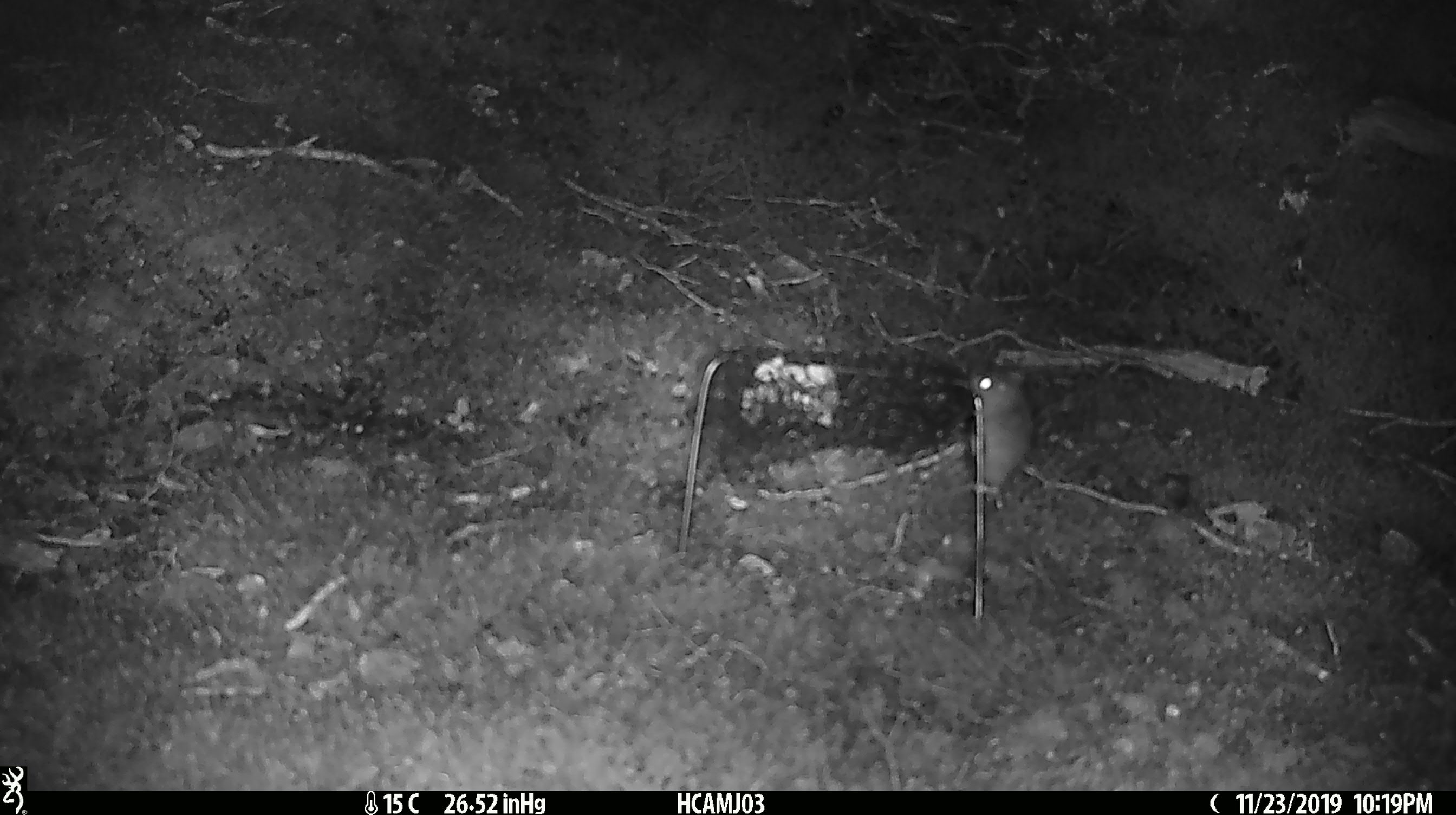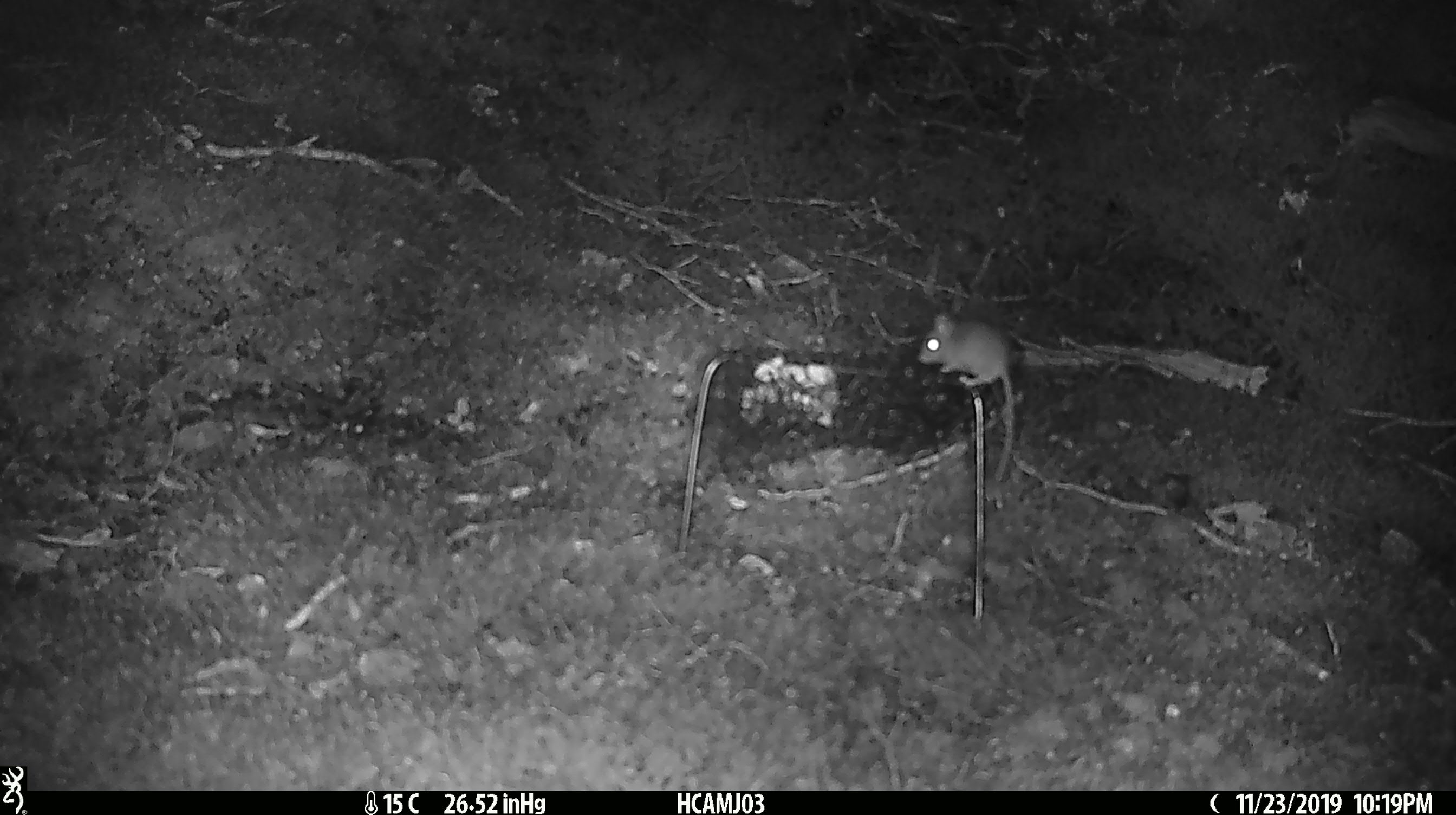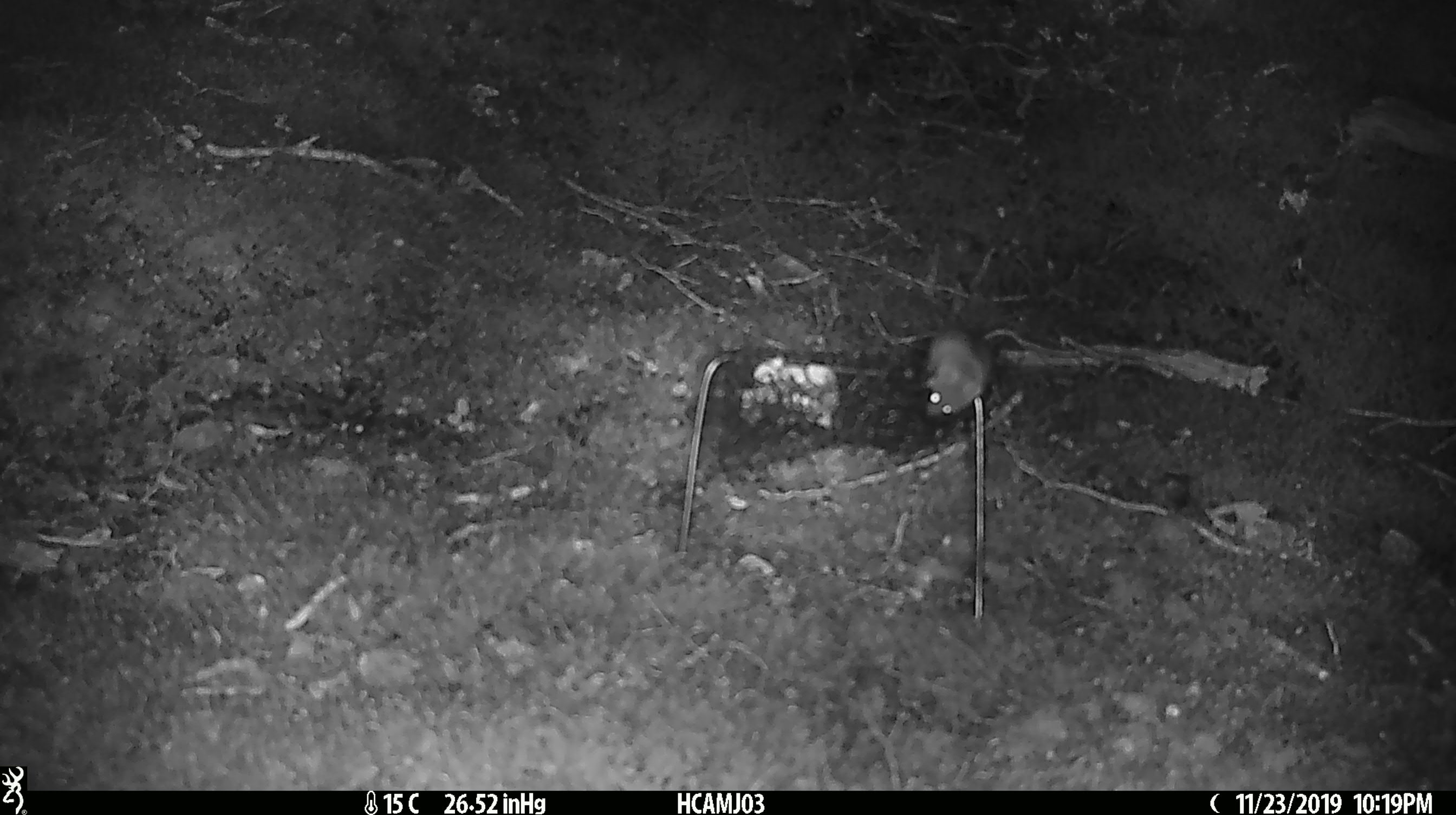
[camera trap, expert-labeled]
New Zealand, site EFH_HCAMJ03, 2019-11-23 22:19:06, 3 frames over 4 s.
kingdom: Animalia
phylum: Chordata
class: Mammalia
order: Rodentia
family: Muridae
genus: Mus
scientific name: Mus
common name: mouse